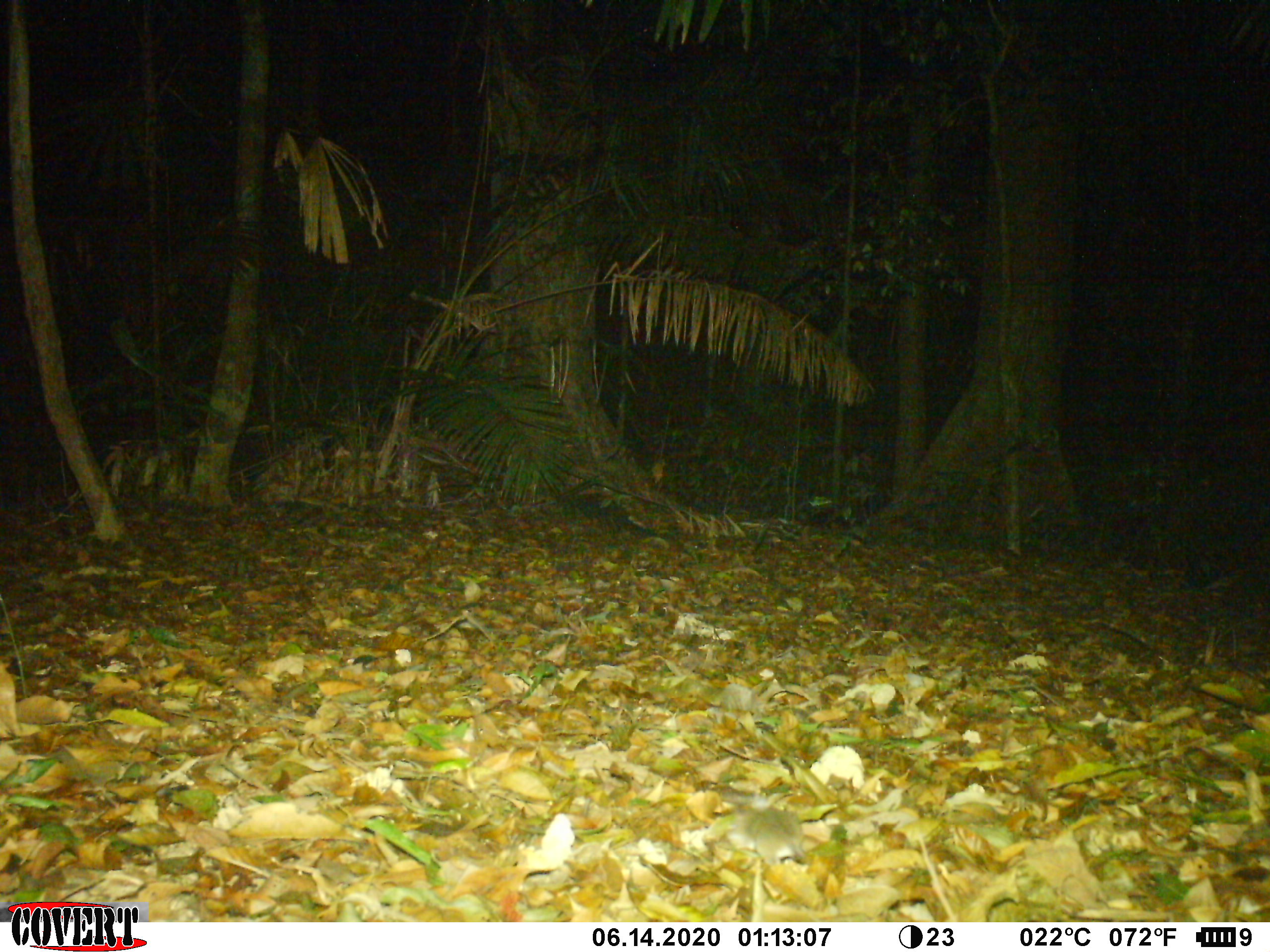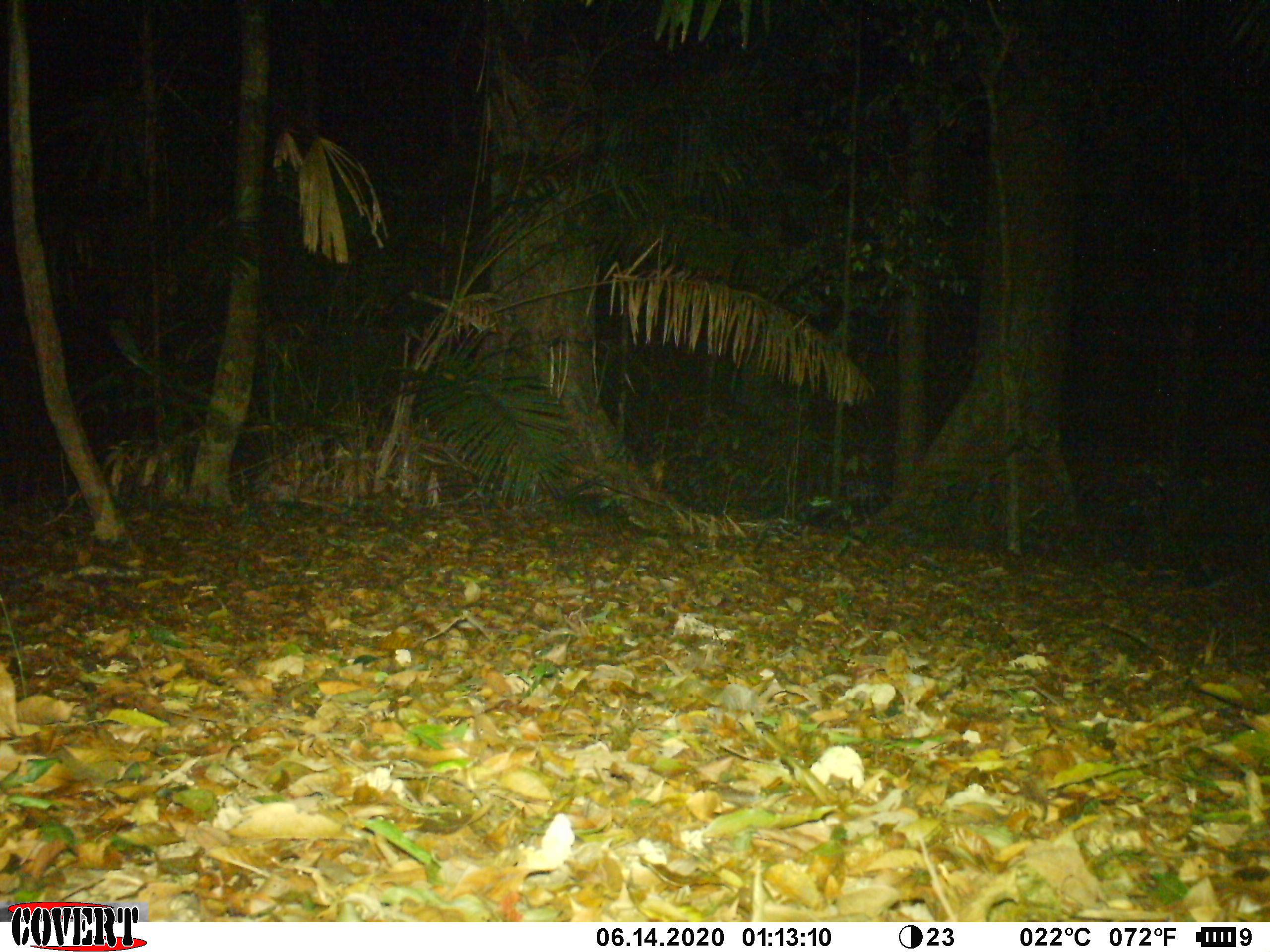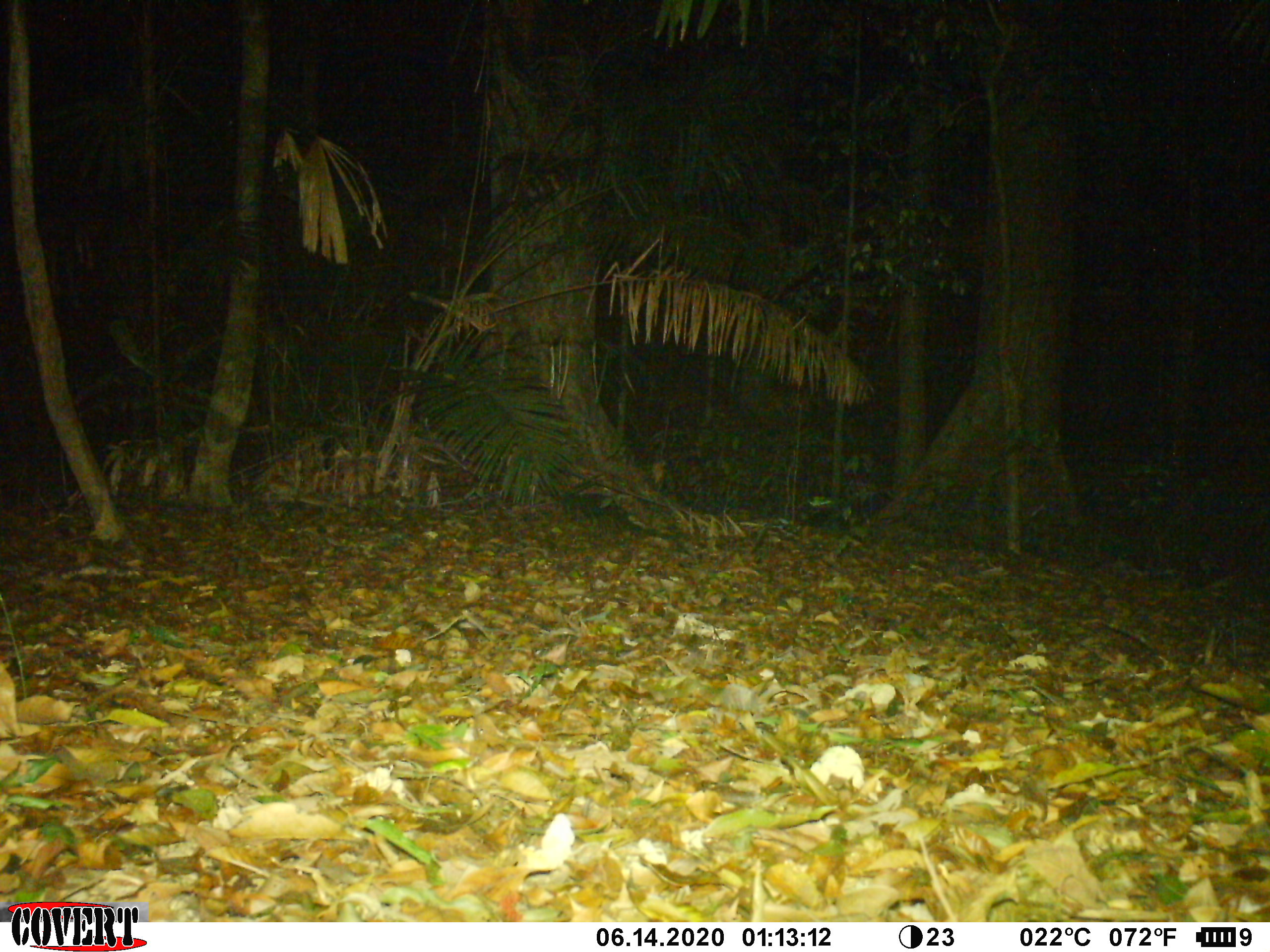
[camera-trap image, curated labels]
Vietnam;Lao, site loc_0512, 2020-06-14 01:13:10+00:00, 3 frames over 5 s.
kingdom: Animalia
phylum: Chordata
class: Mammalia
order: Rodentia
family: Muridae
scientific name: Muridae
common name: old-world mice and rats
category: unidentified murid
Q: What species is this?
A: Unidentified murid (old-world mice and rats) (Muridae).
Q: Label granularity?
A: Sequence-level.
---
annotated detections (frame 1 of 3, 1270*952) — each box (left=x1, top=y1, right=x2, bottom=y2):
unidentified murid: (left=720, top=789, right=806, bottom=860)